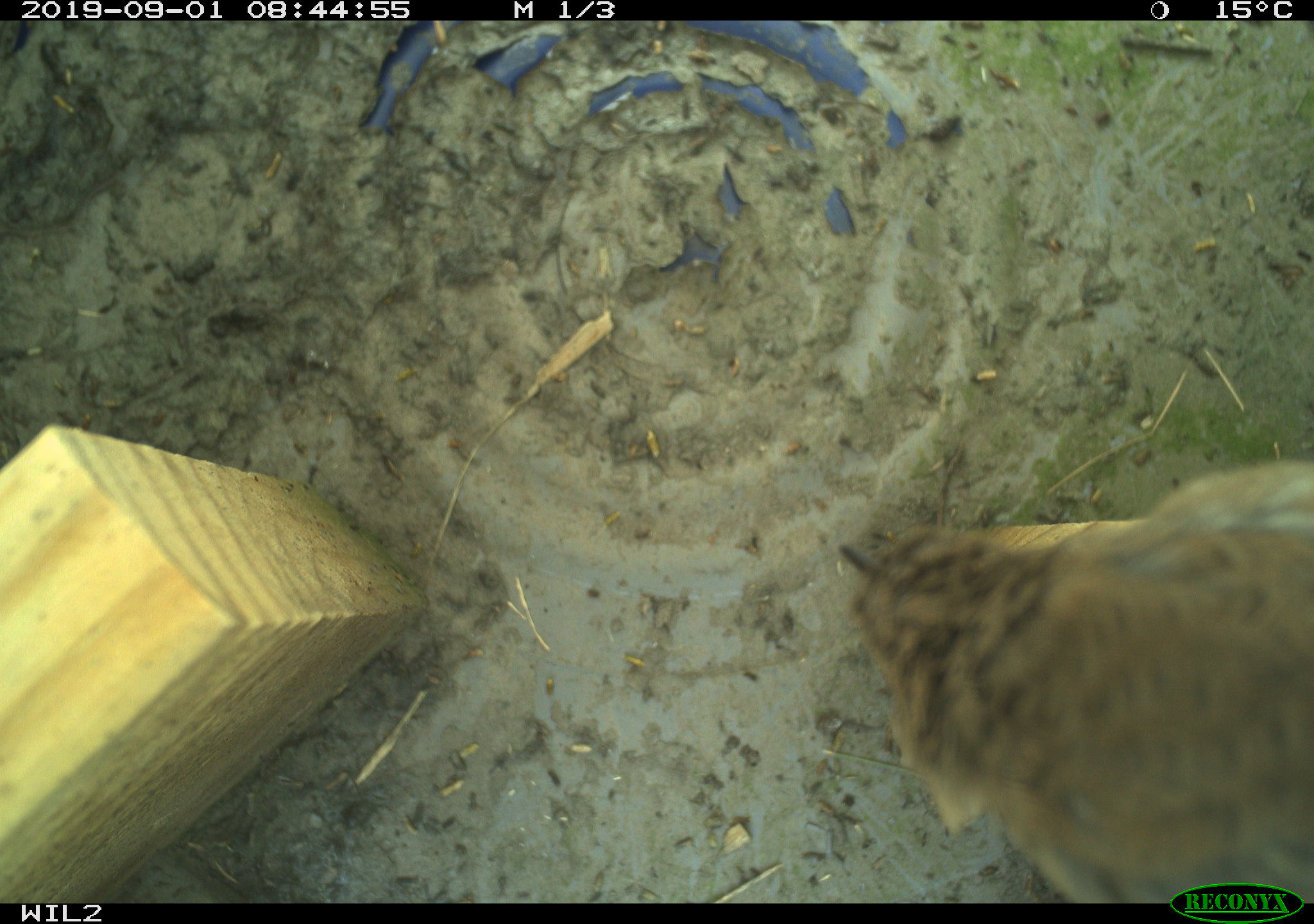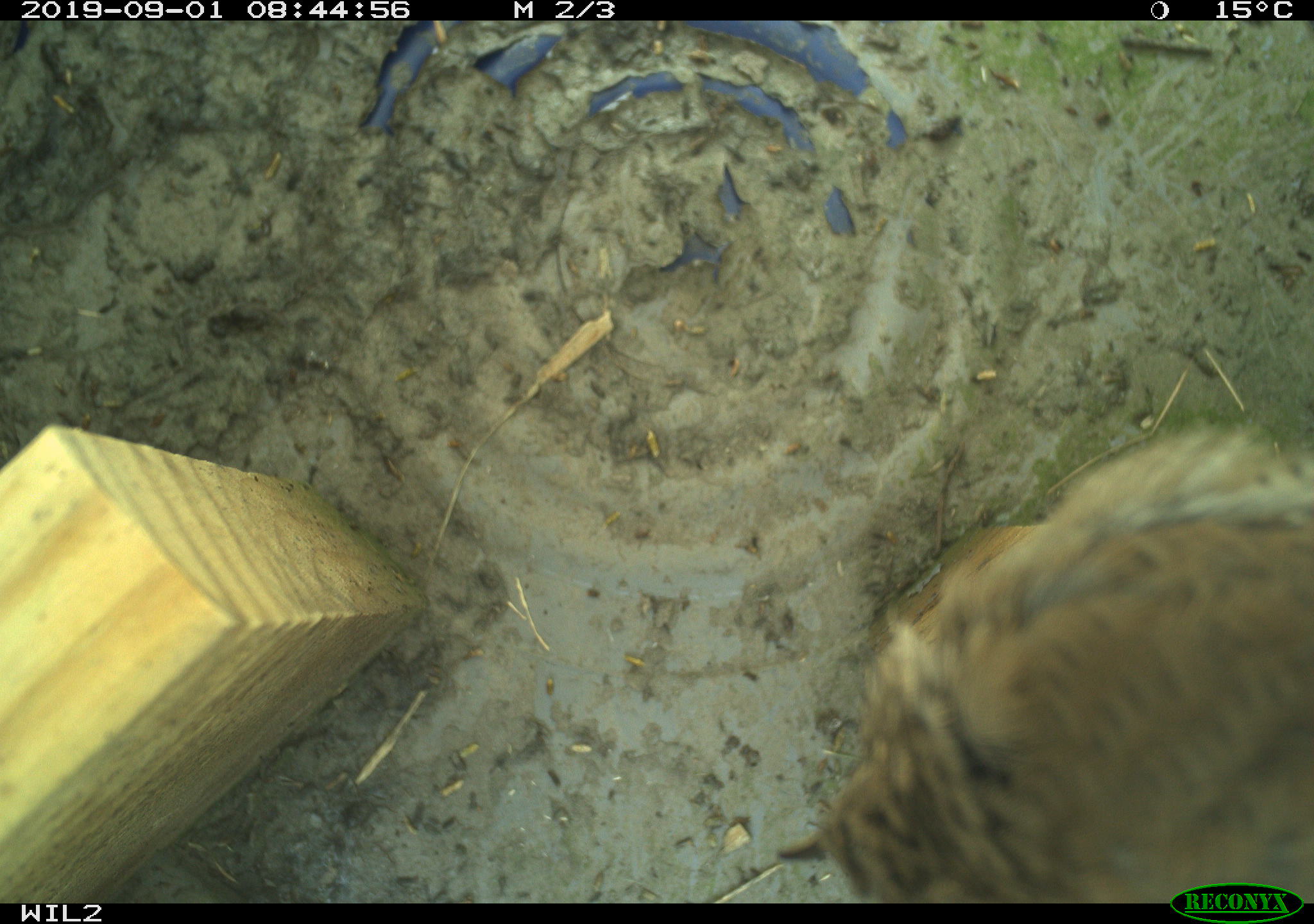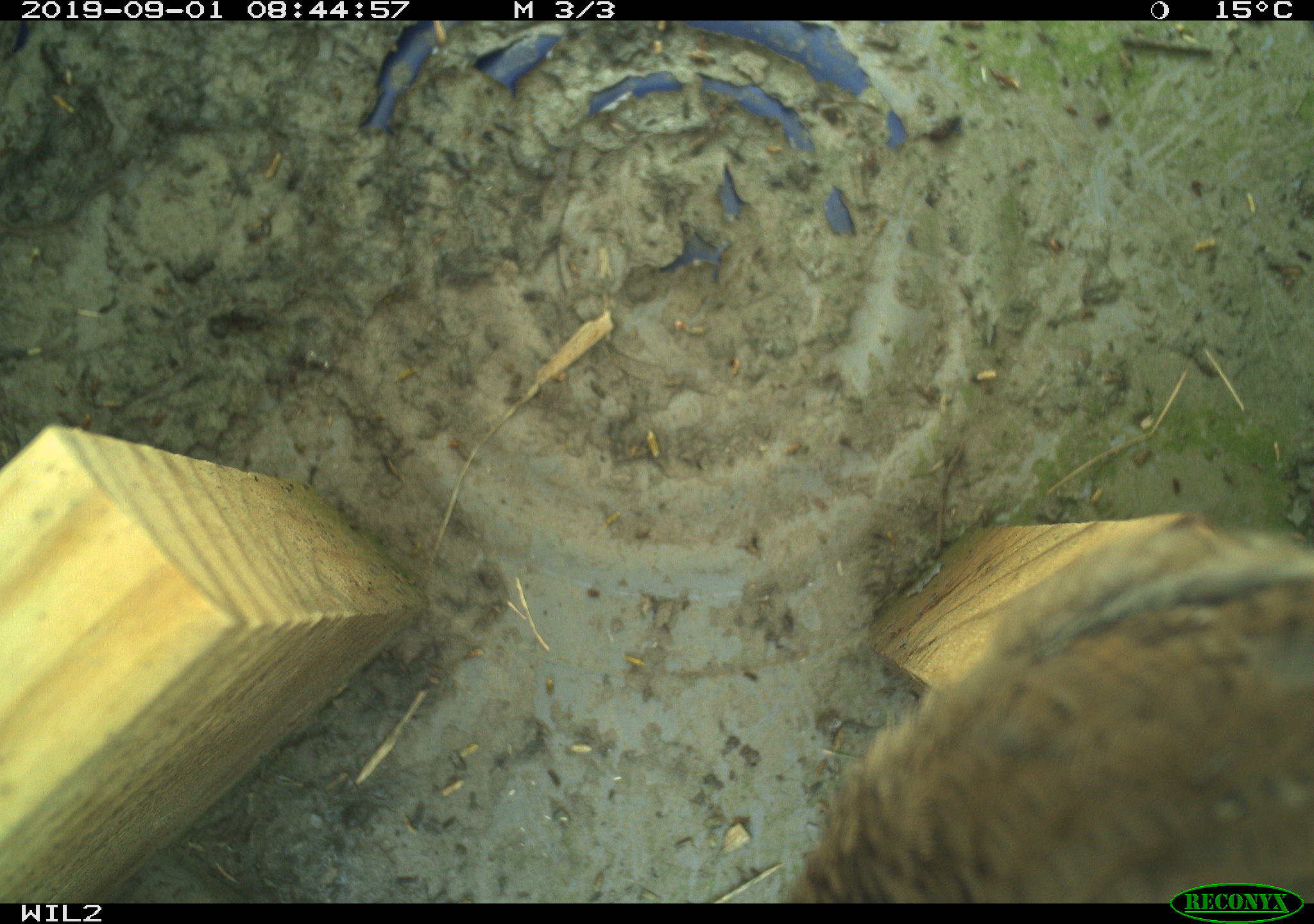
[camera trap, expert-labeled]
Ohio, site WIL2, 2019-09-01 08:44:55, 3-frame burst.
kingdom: Animalia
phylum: Chordata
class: Aves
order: Passeriformes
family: Troglodytidae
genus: Troglodytes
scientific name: Troglodytes aedon aedon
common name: northern house wren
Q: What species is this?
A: Northern house wren (Troglodytes aedon aedon).